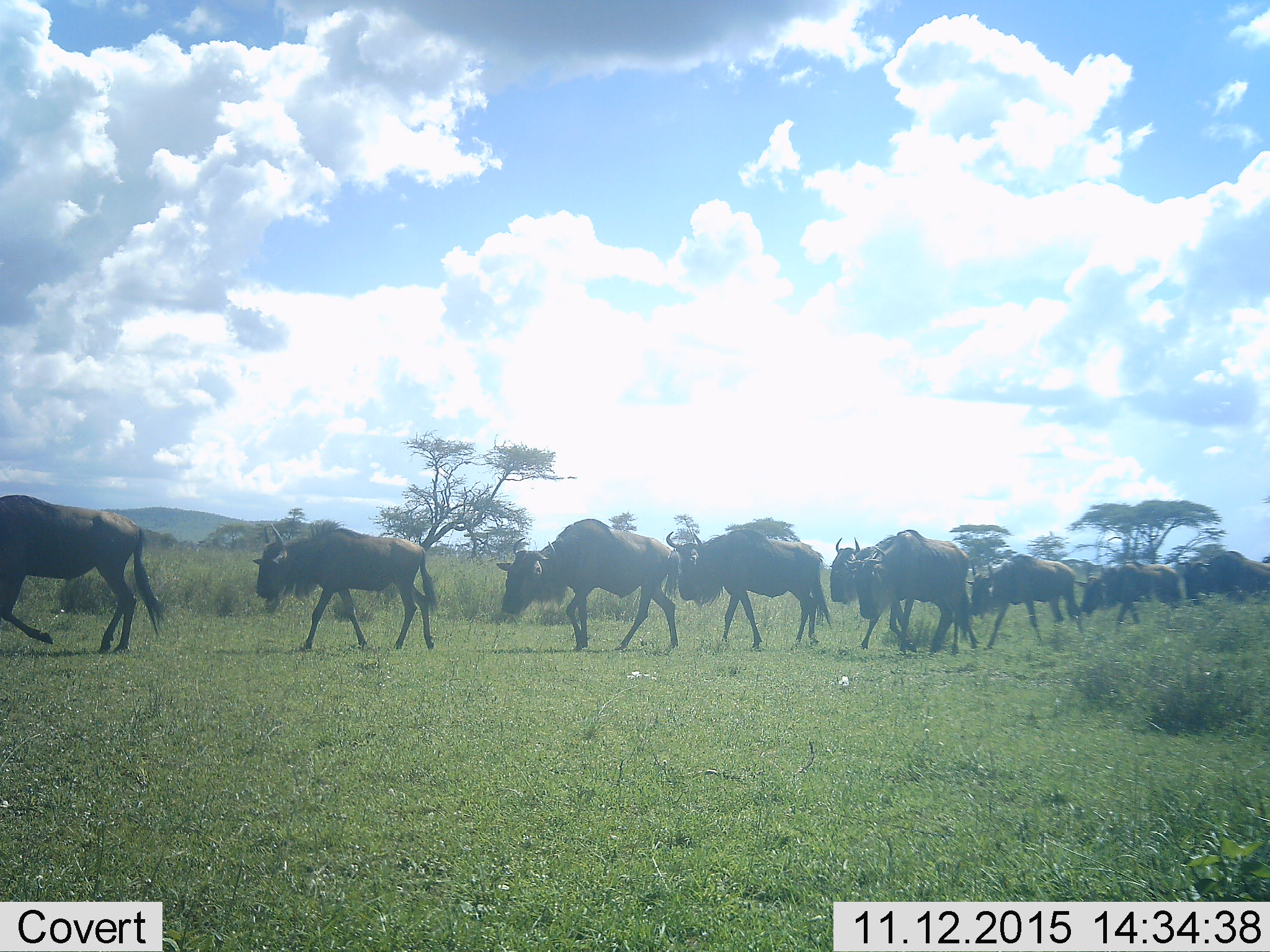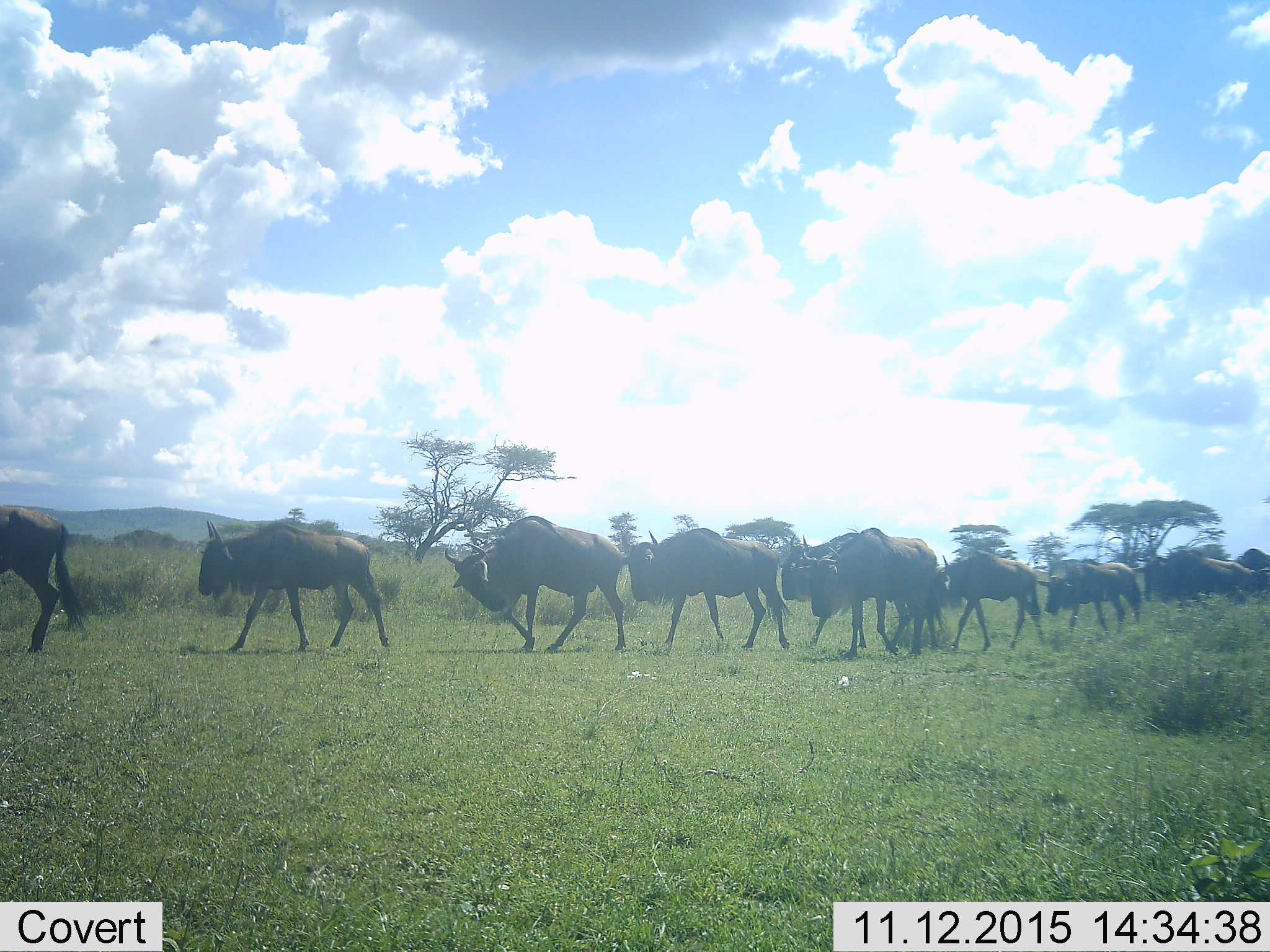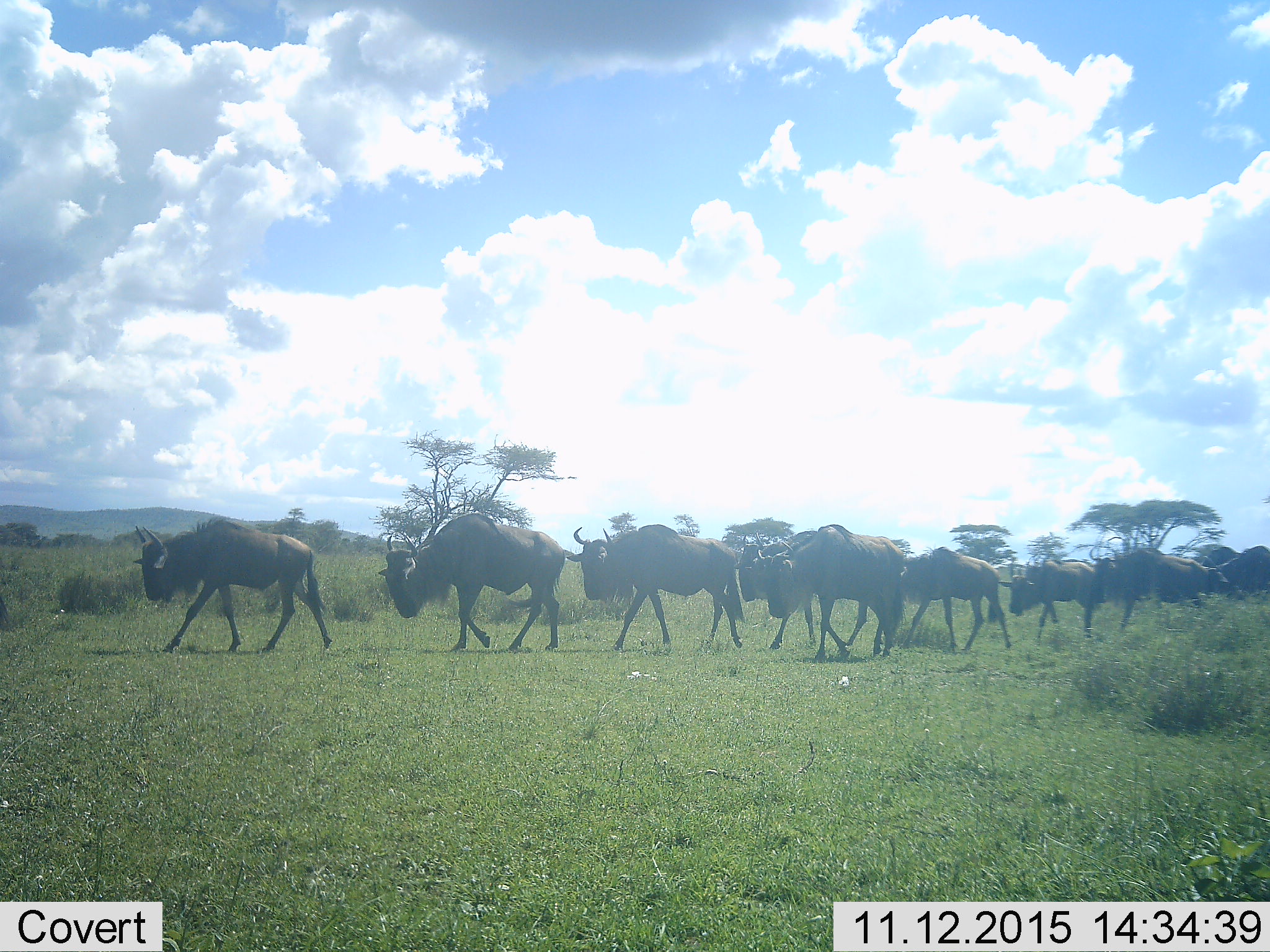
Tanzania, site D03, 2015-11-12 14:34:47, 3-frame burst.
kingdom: Animalia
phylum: Chordata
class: Mammalia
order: Artiodactyla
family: Bovidae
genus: Connochaetes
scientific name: Connochaetes taurinus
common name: blue wildebeest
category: wildebeest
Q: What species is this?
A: Wildebeest (blue wildebeest) (Connochaetes taurinus).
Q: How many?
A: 10.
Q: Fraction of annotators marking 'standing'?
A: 10%.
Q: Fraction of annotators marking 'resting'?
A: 0%.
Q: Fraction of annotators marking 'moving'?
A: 95%.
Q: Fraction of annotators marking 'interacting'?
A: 0%.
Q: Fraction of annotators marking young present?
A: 20%.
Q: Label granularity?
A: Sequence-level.